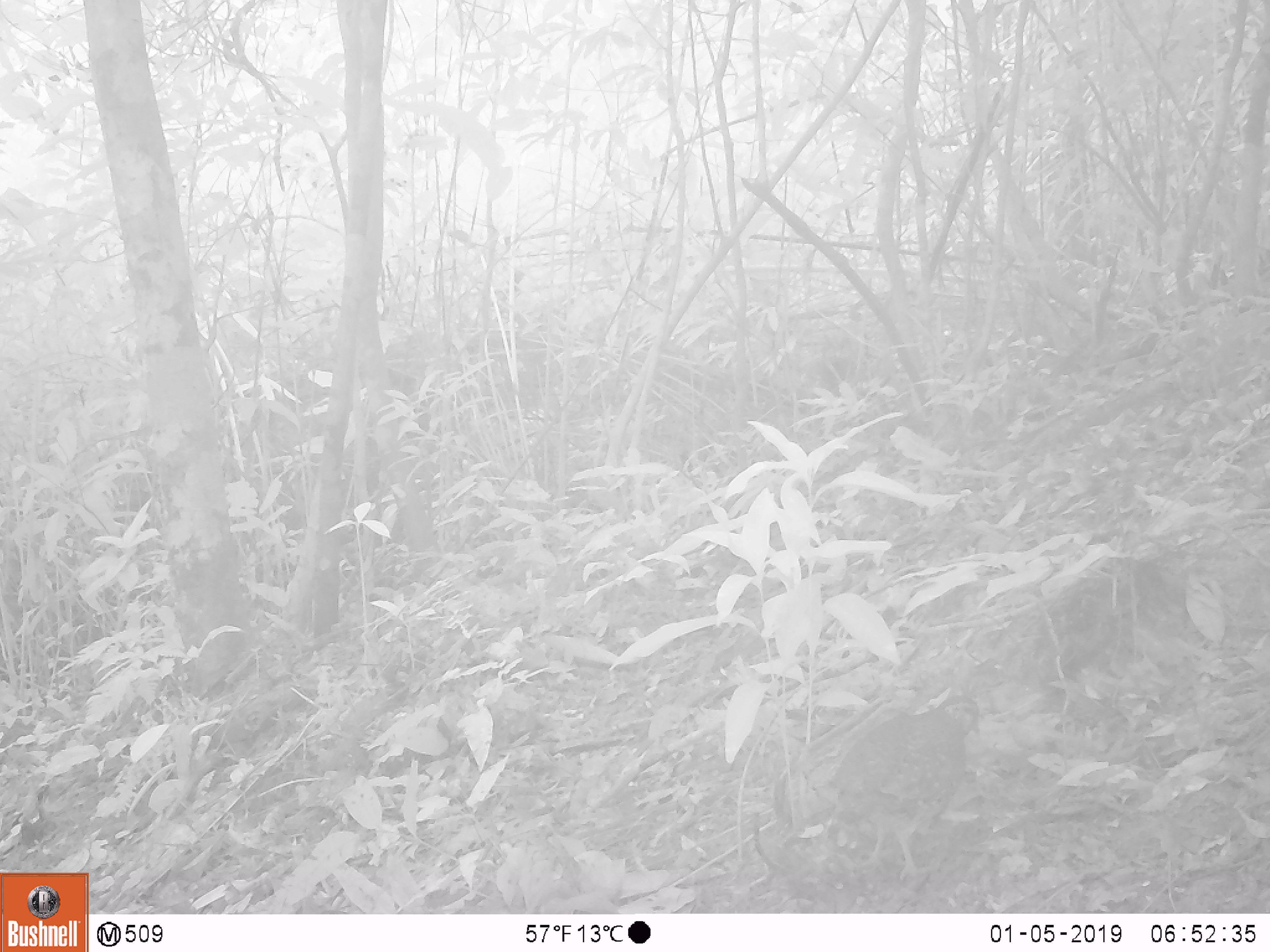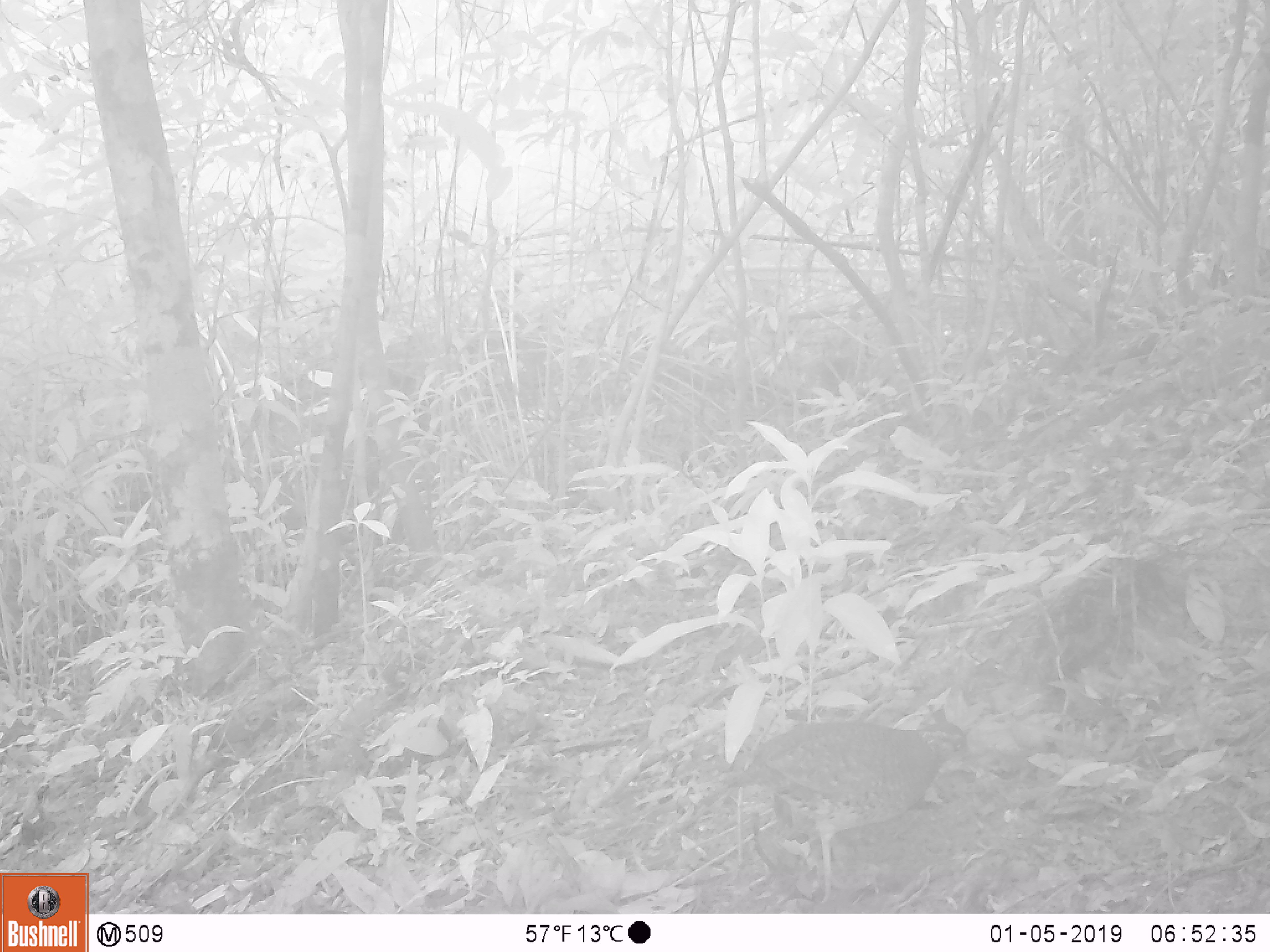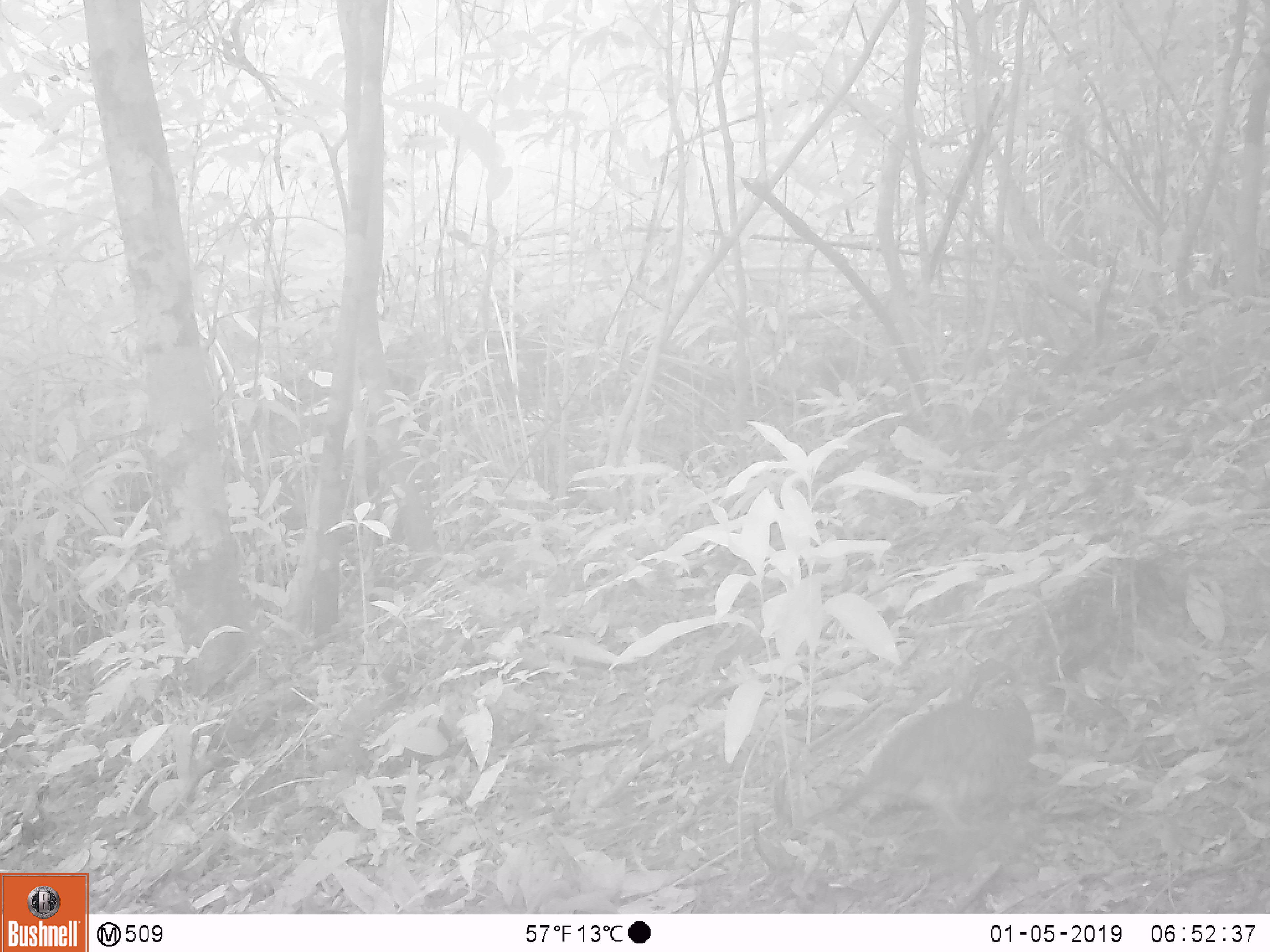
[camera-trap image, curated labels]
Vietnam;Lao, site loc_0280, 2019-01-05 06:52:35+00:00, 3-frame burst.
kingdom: Animalia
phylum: Chordata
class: Aves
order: Galliformes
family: Phasianidae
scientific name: Phasianidae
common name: partridge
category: unidentified partridge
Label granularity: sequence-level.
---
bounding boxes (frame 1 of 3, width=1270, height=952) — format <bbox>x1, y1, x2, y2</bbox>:
unidentified partridge: <bbox>827, 695, 978, 881</bbox>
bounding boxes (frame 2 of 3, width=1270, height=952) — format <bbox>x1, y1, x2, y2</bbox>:
unidentified partridge: <bbox>725, 719, 971, 903</bbox>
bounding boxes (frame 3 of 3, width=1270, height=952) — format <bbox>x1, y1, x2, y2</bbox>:
unidentified partridge: <bbox>832, 668, 1033, 837</bbox>